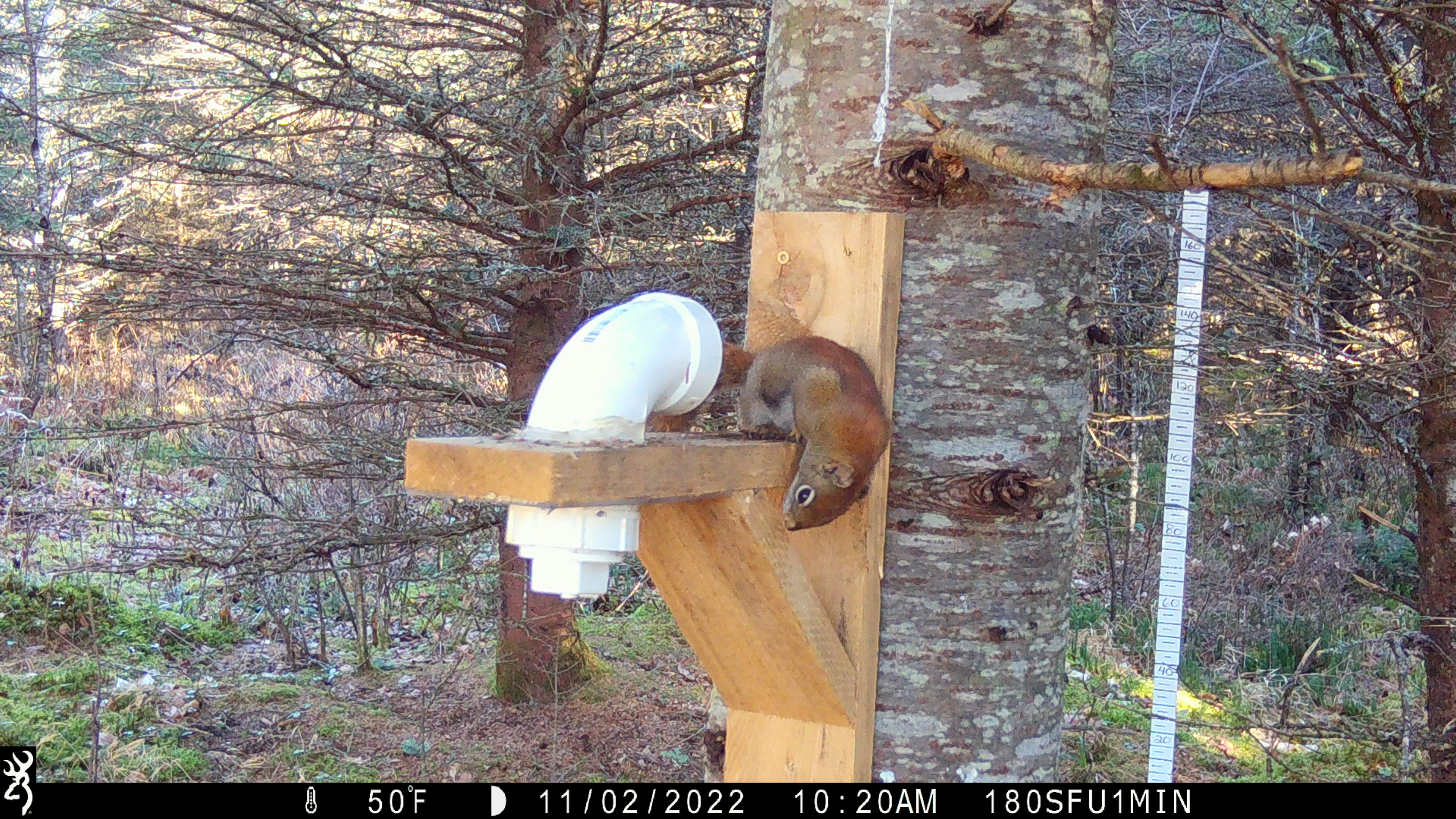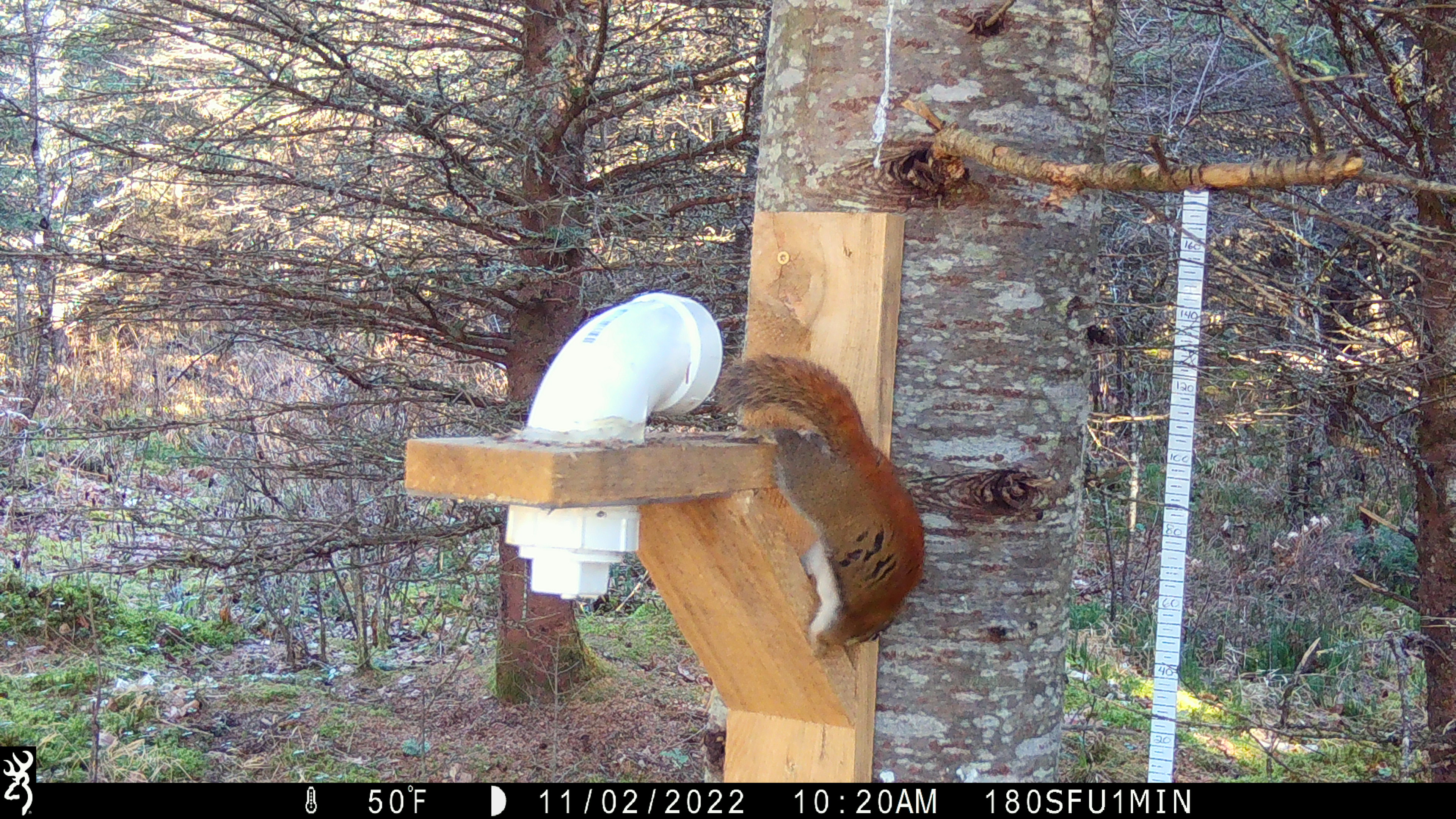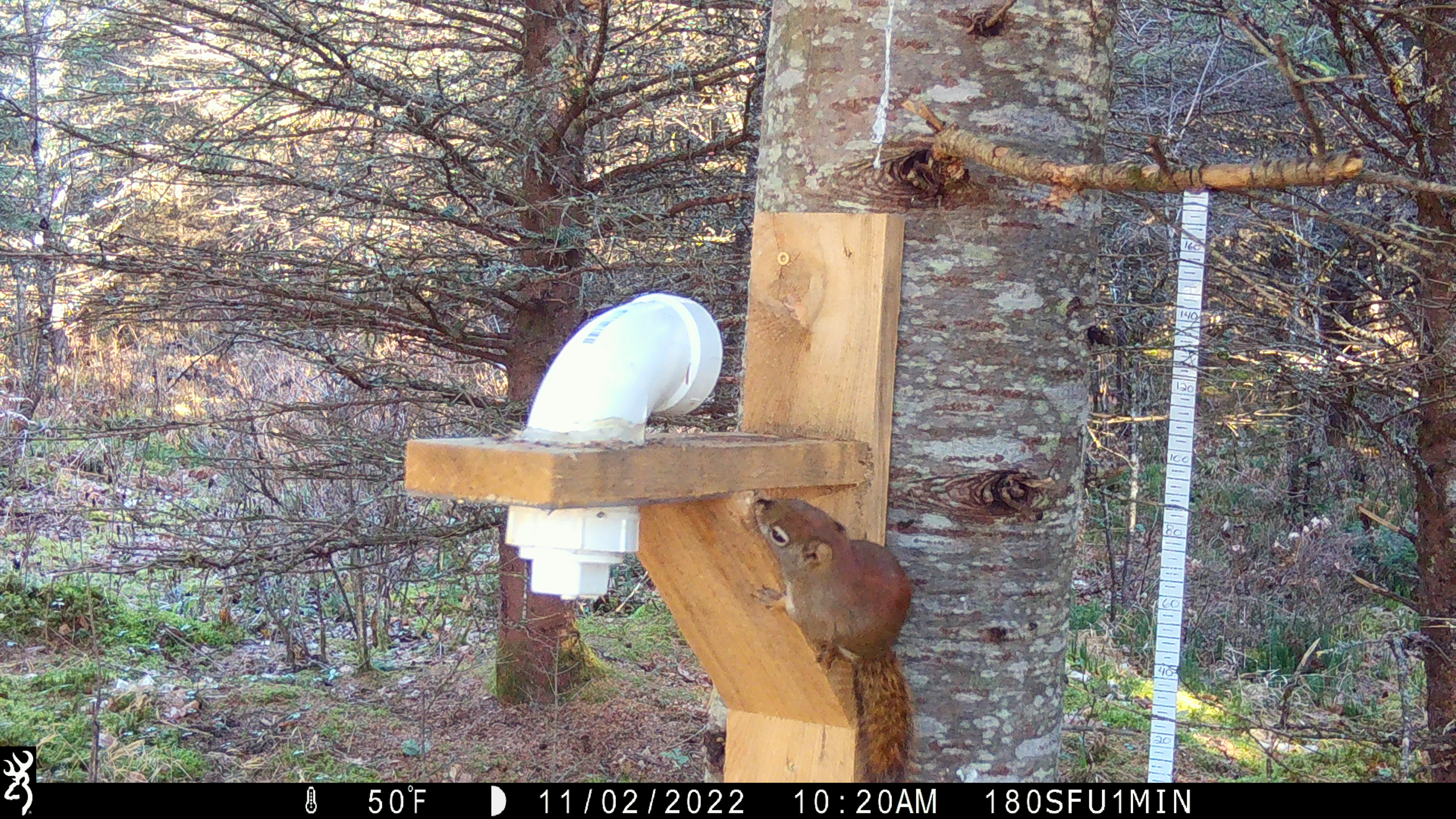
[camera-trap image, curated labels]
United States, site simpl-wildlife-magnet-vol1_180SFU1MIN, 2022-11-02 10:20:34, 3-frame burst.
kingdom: Animalia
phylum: Chordata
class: Mammalia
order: Rodentia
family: Sciuridae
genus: Tamiasciurus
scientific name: Tamiasciurus hudsonicus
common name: red squirrel